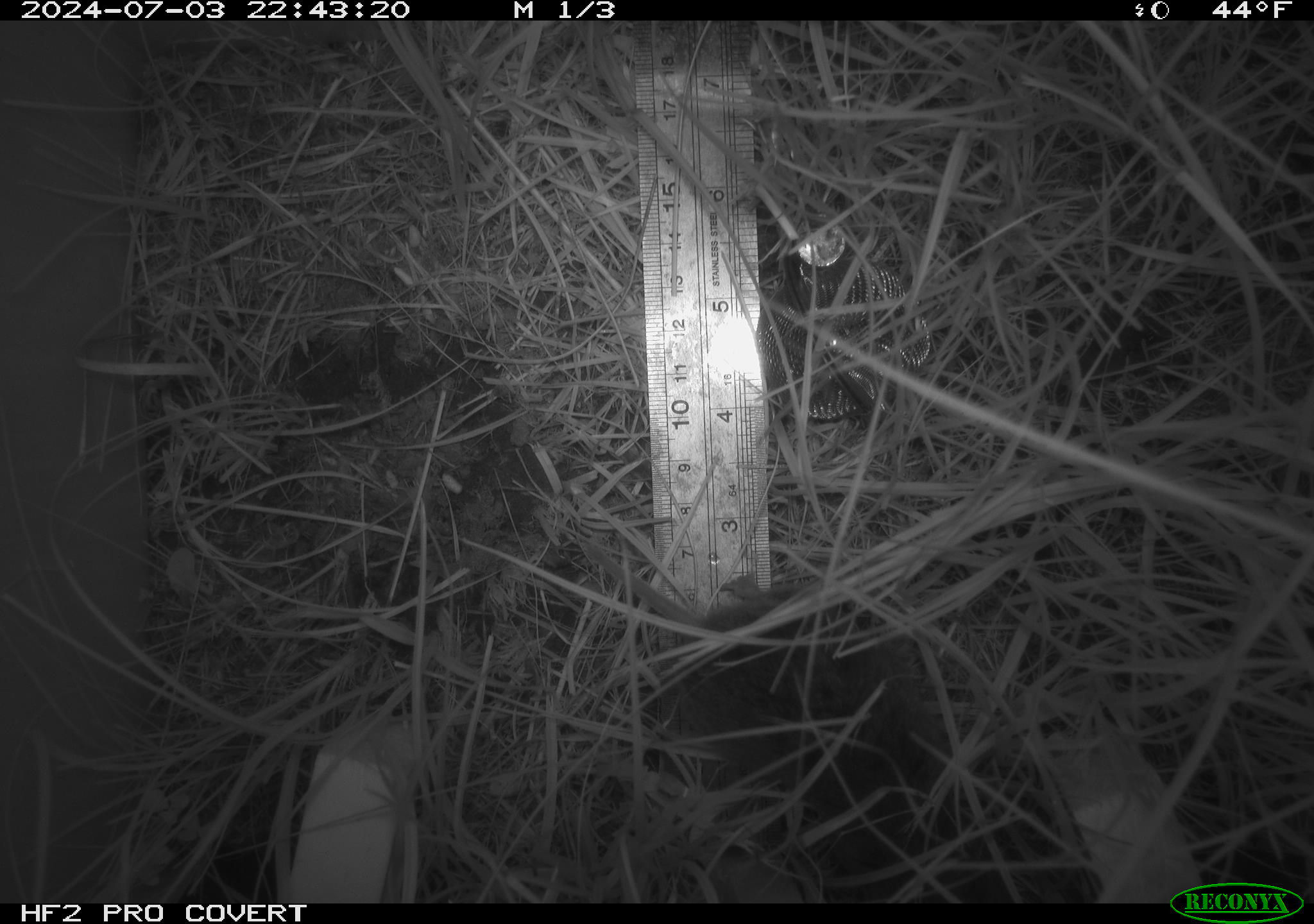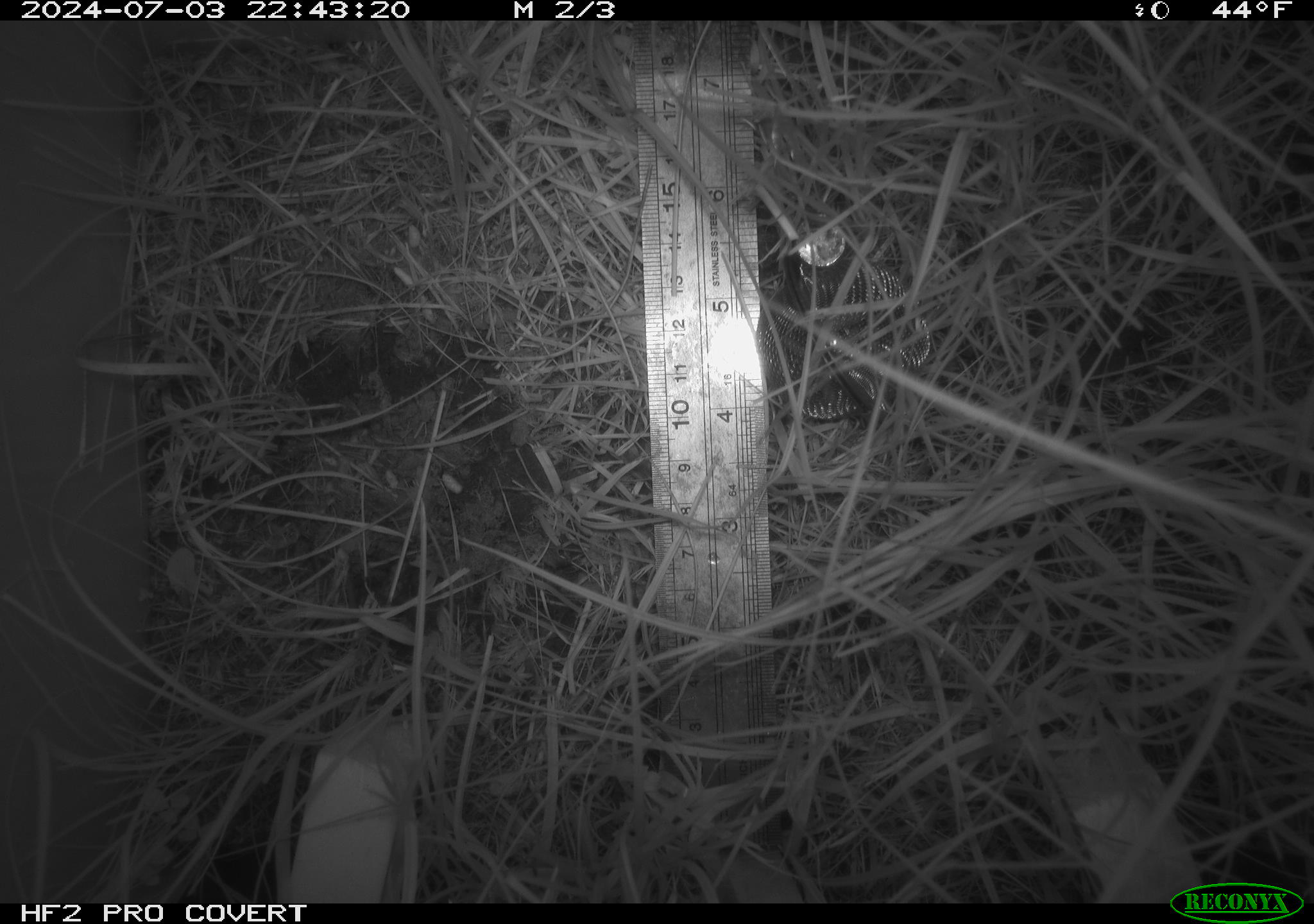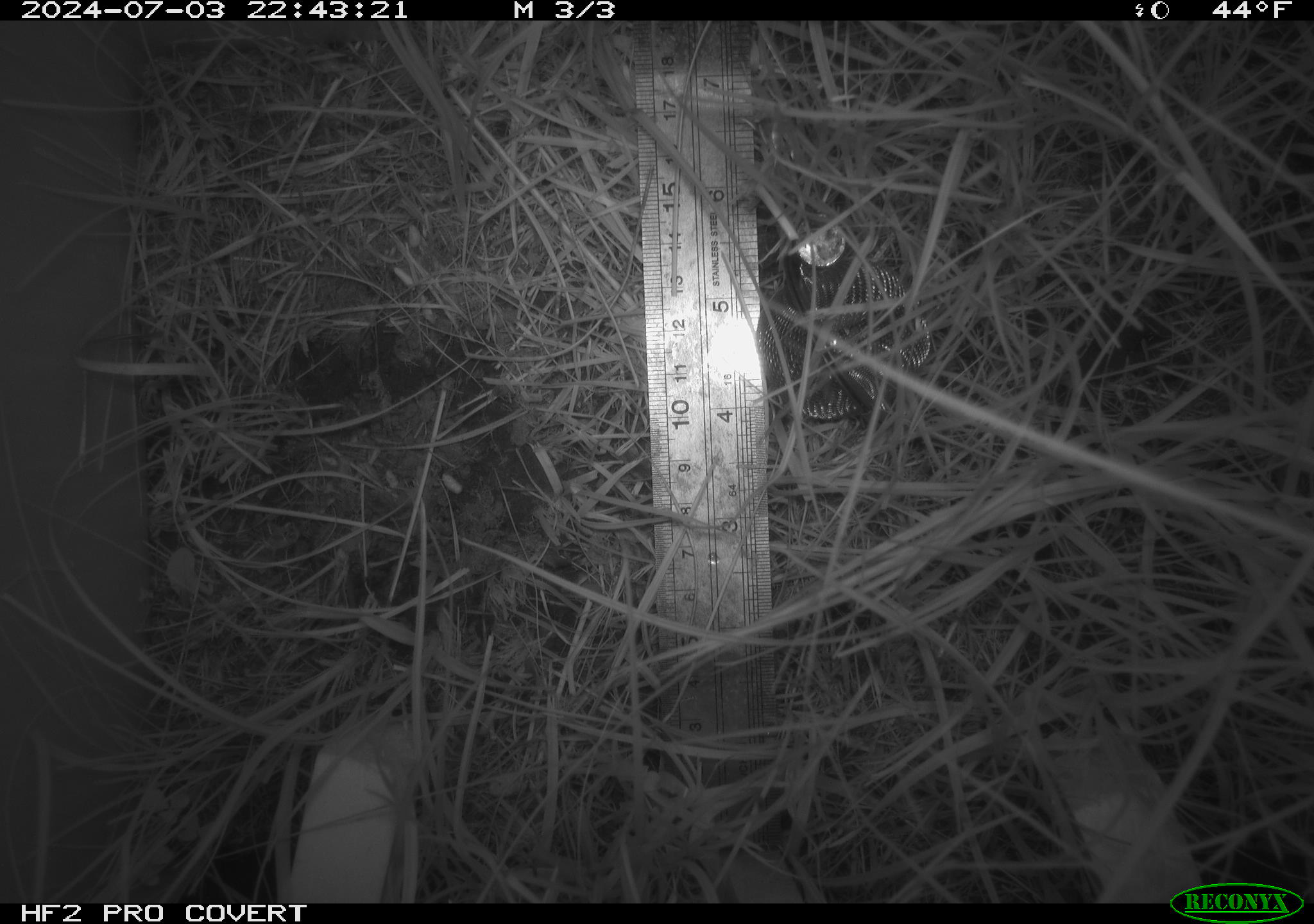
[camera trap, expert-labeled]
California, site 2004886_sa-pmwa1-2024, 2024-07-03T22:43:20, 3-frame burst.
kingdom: Animalia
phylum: Chordata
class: Mammalia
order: Rodentia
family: Cricetidae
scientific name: Arvicolinae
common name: voles, lemmings, and muskrats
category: arvicolinae subfamily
Arvicolinae subfamily (voles, lemmings, and muskrats) (Arvicolinae).